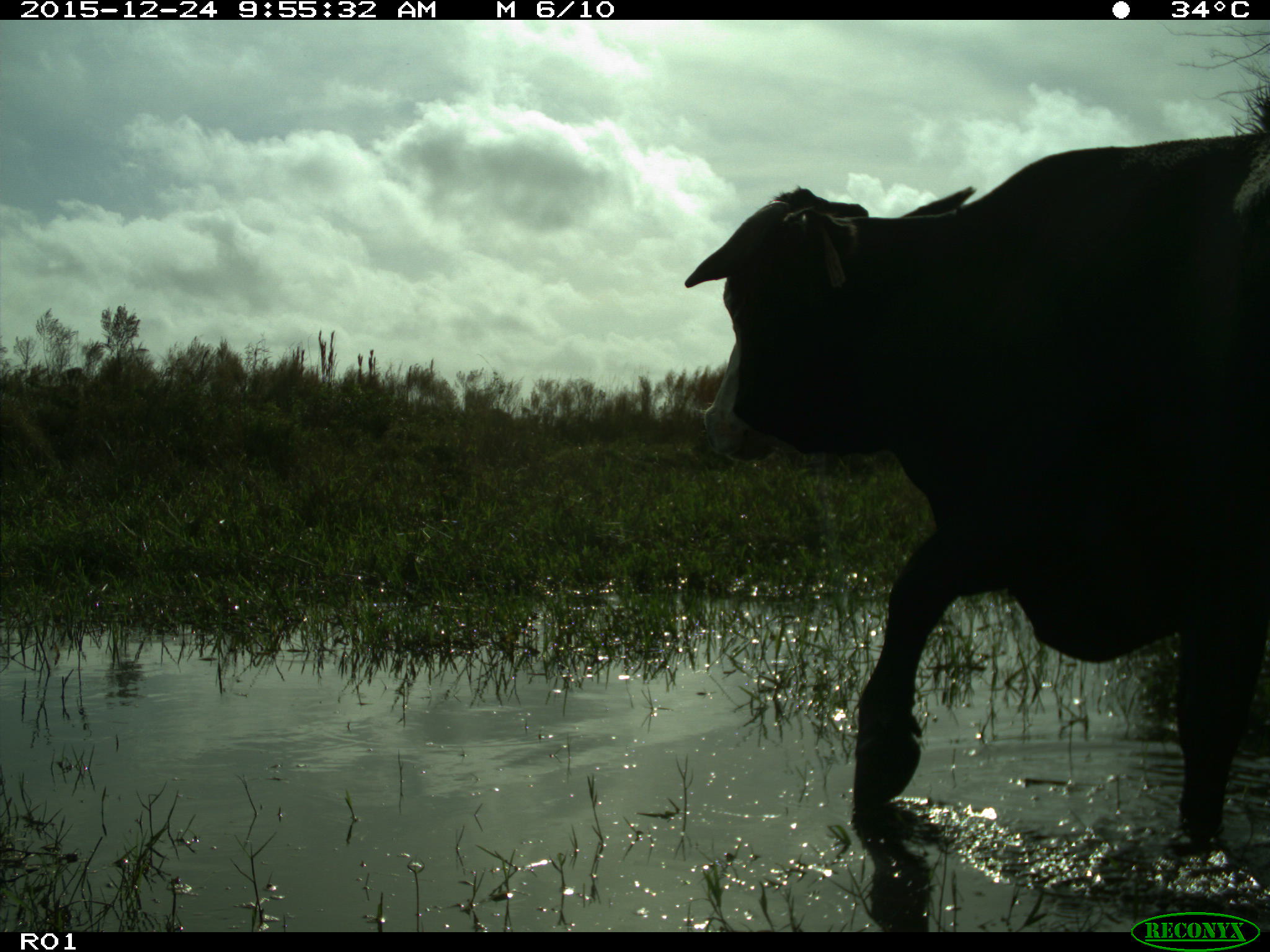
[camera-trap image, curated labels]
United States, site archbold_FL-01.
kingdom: Animalia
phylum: Chordata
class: Mammalia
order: Artiodactyla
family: Bovidae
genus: Bos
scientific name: Bos taurus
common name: domestic cow